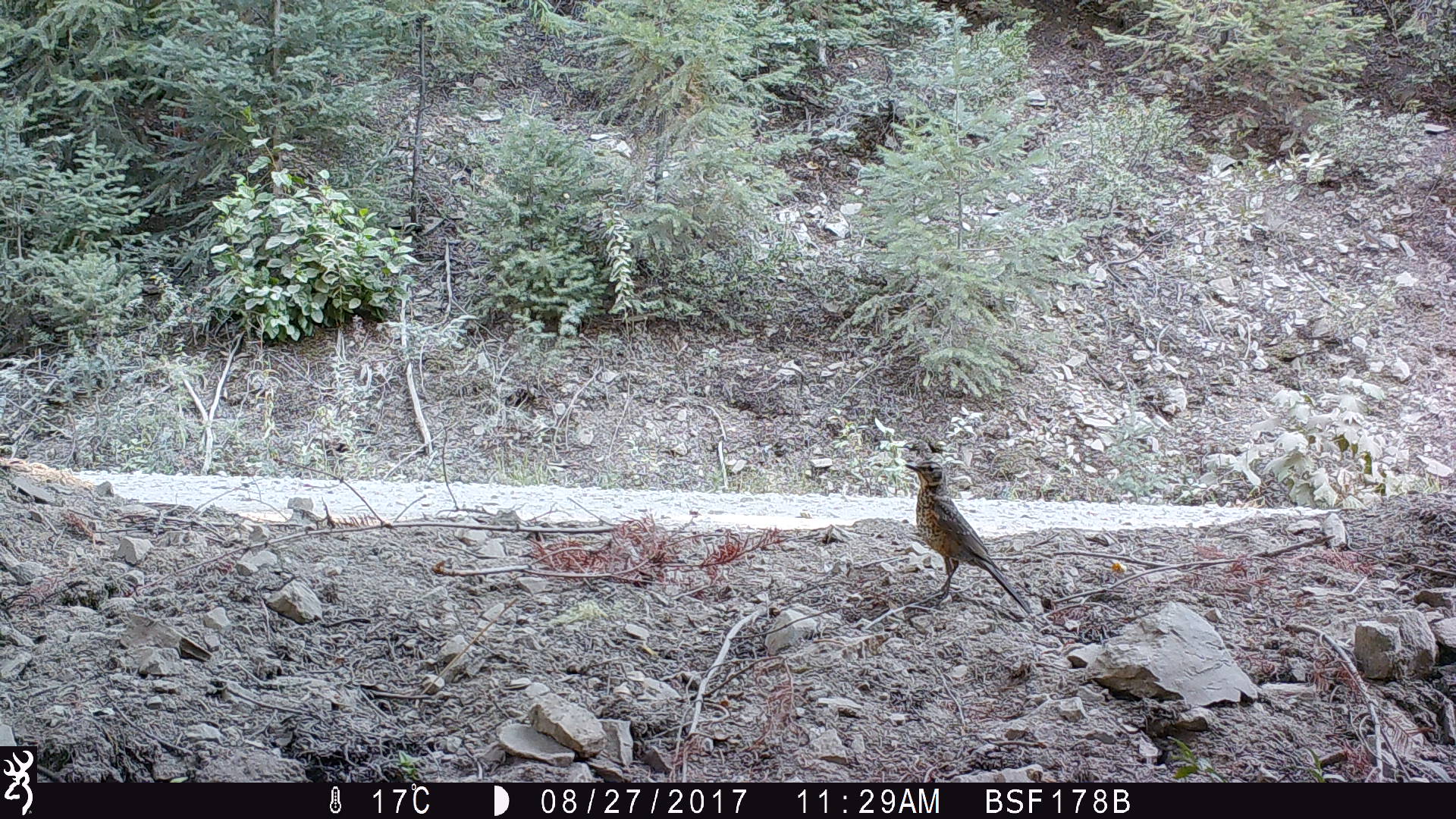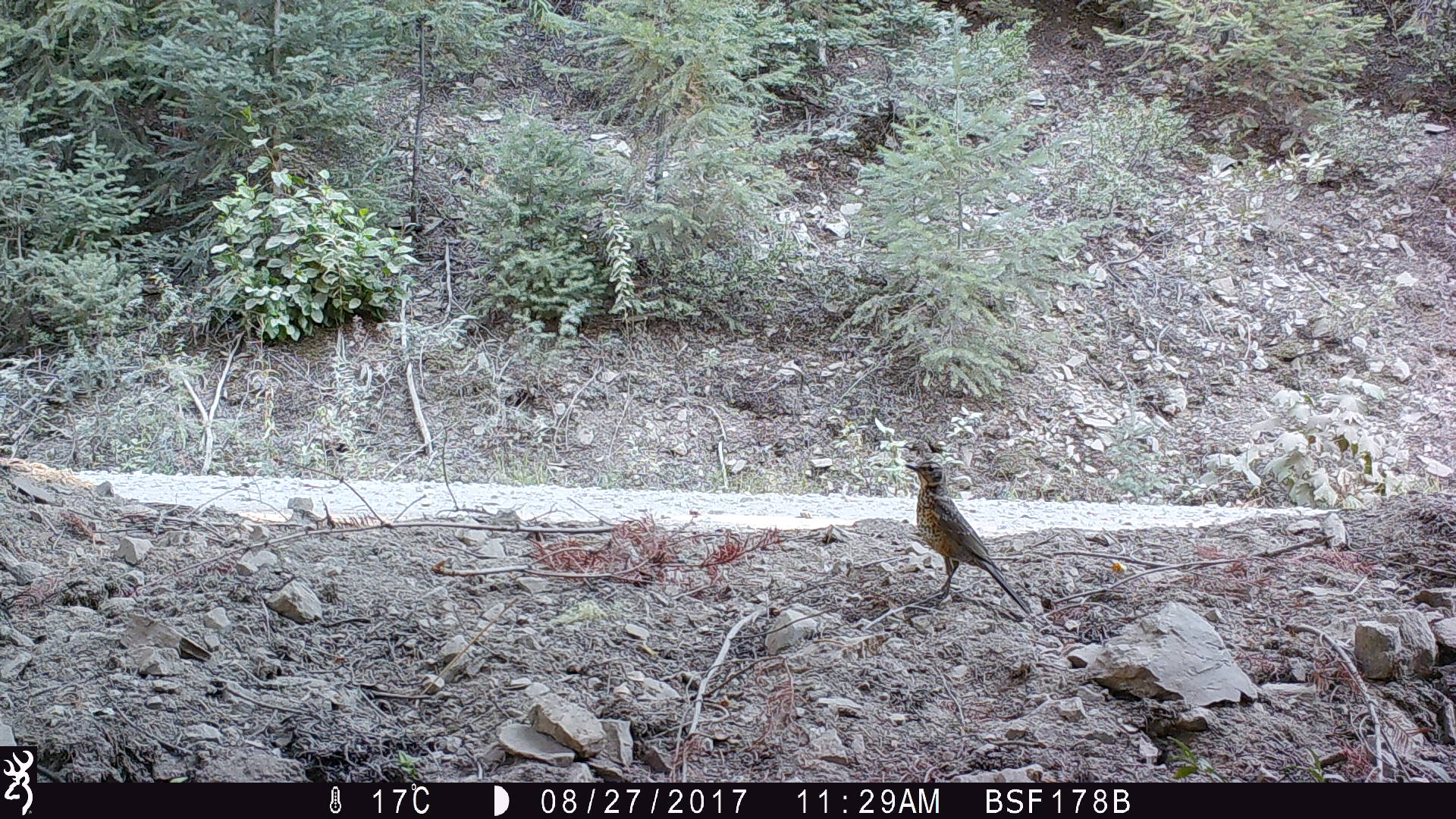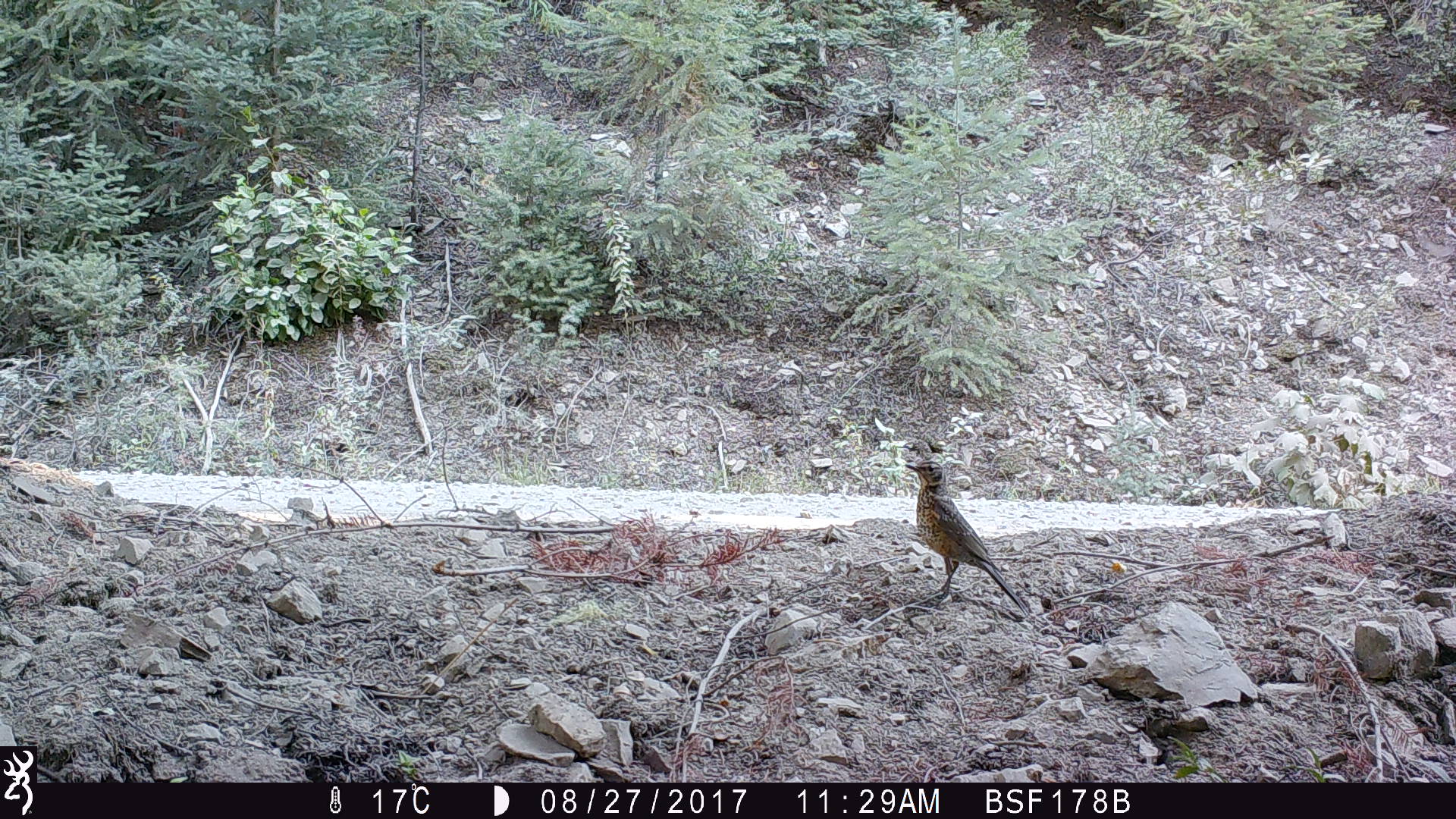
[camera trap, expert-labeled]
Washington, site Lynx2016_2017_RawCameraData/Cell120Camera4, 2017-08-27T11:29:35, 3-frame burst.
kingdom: Animalia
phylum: Chordata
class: Aves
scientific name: Aves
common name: birds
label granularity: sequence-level